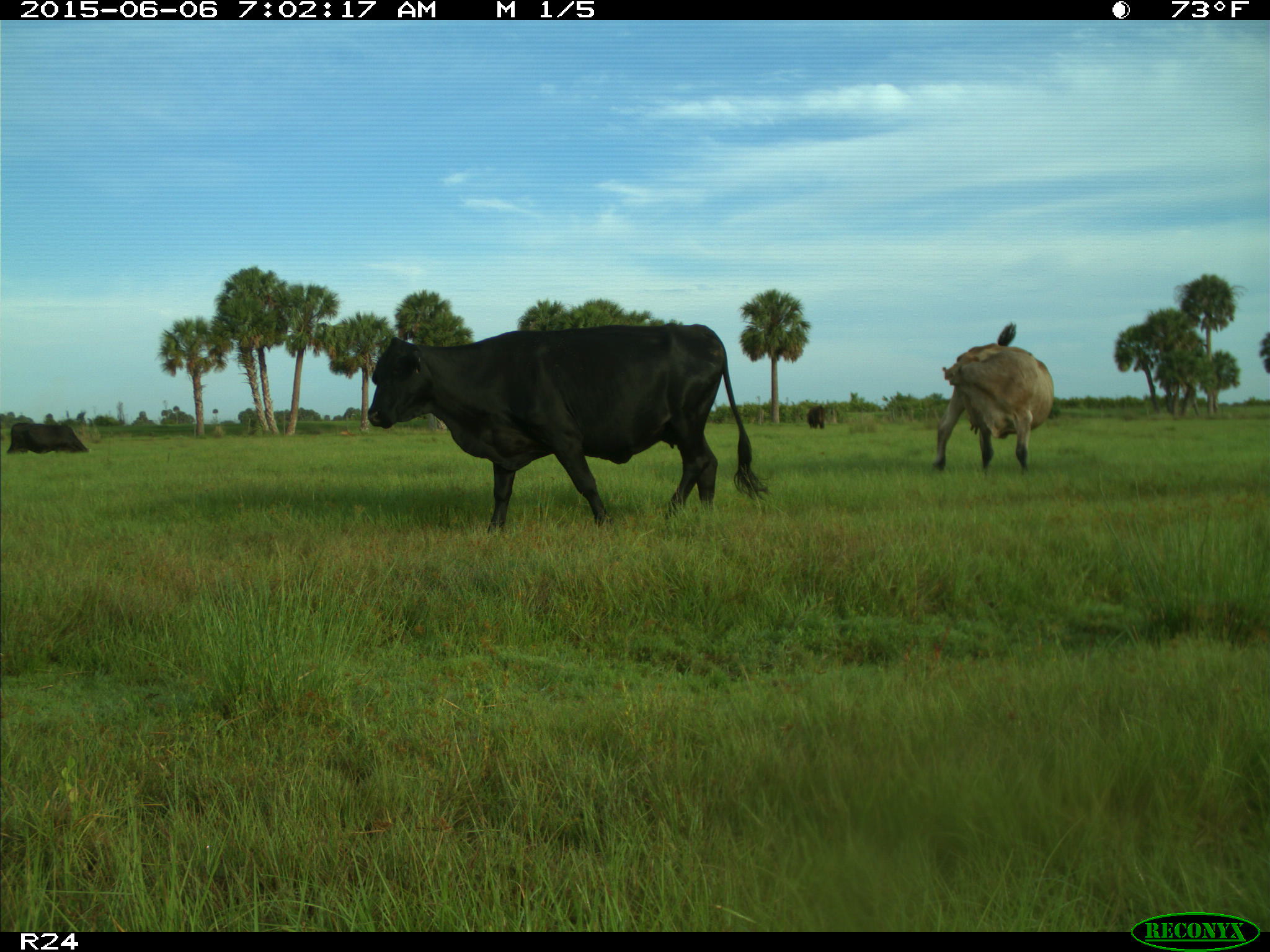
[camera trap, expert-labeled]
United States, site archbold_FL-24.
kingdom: Animalia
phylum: Chordata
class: Mammalia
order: Artiodactyla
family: Bovidae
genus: Bos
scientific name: Bos taurus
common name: domestic cow